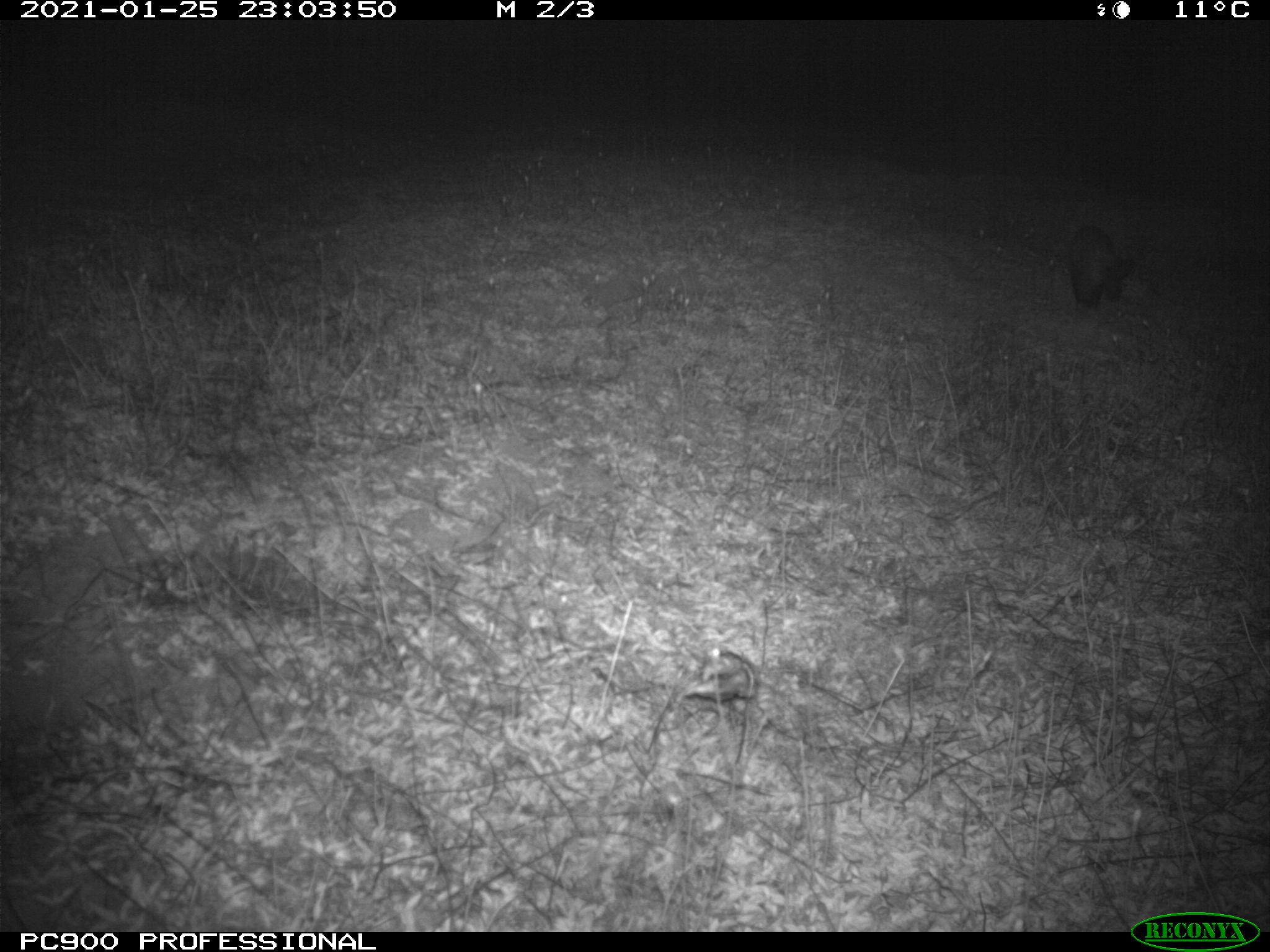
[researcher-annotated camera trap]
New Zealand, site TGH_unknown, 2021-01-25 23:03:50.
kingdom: Animalia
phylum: Chordata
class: Mammalia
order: Carnivora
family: Mustelidae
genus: Mustela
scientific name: Mustela furo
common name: ferret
Ferret (Mustela furo).